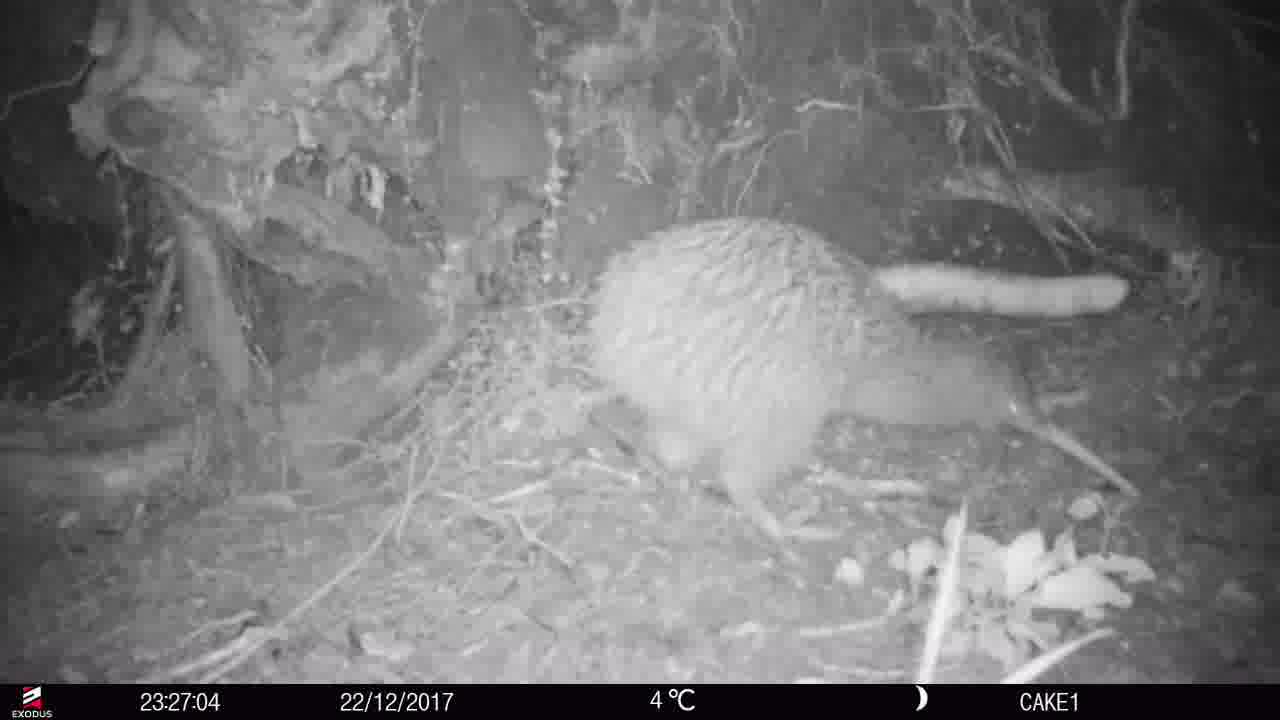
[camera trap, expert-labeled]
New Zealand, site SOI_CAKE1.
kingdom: Animalia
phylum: Chordata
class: Aves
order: Apterygiformes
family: Apterygidae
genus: Apteryx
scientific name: Apteryx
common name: kiwi